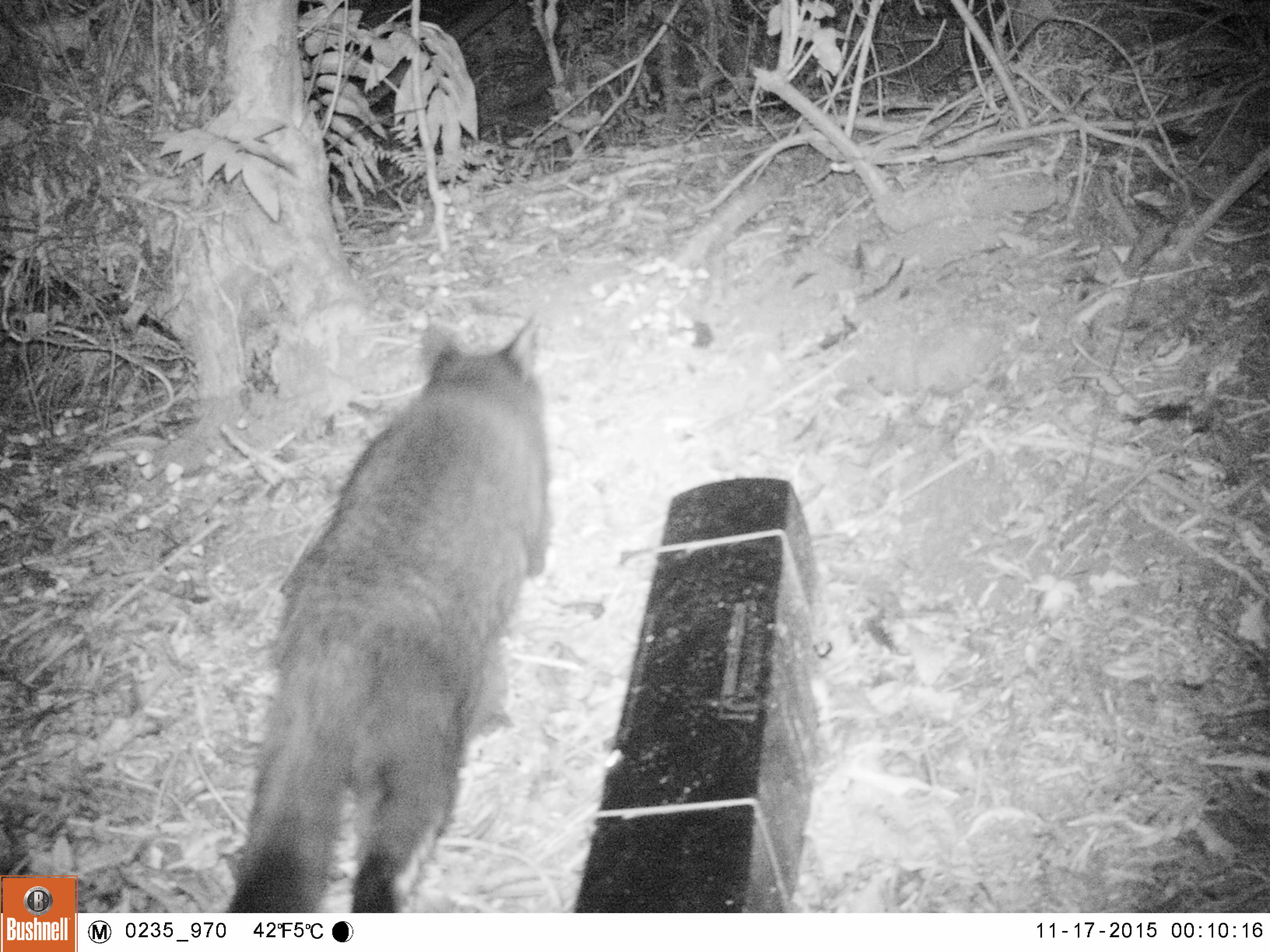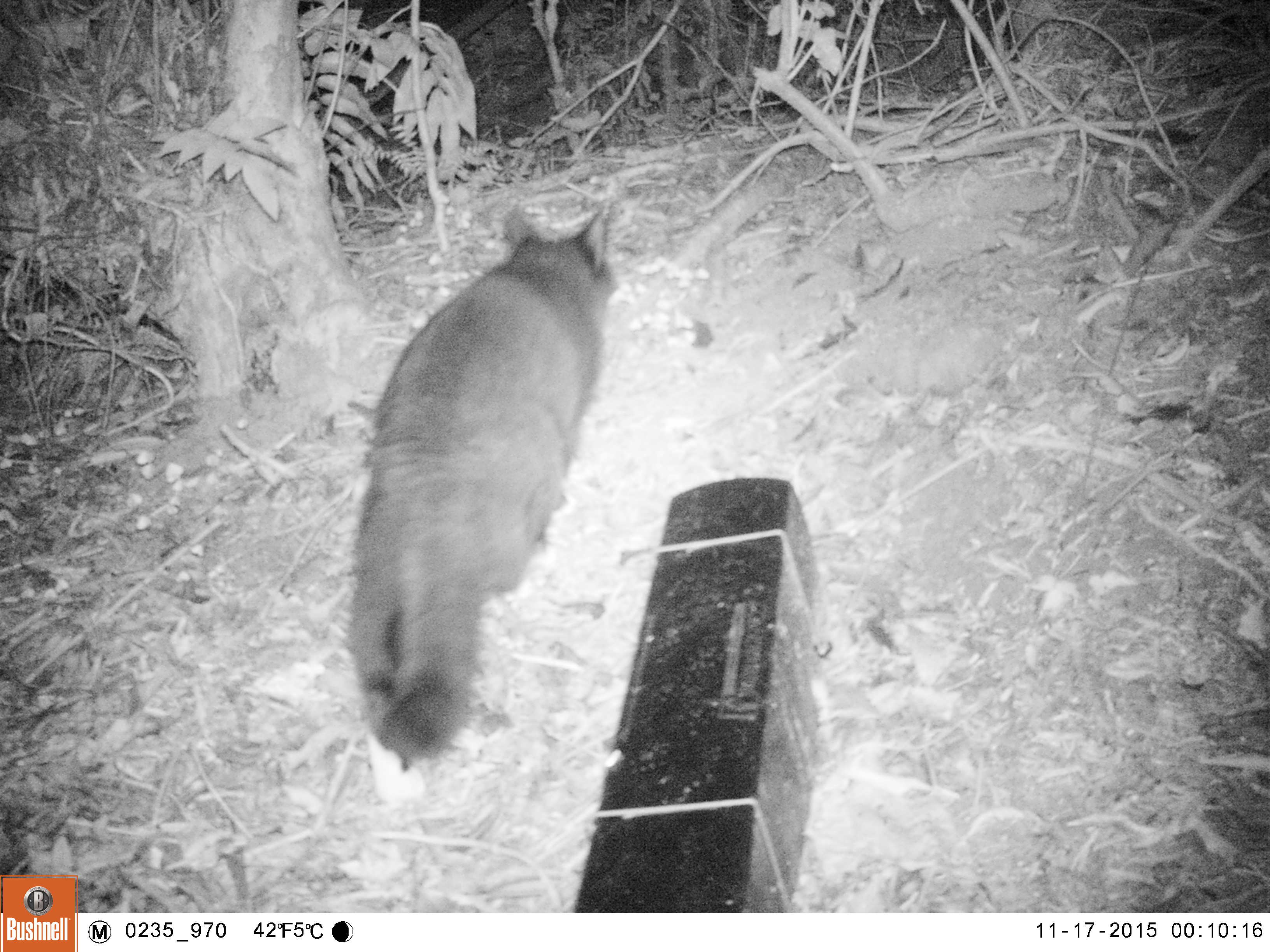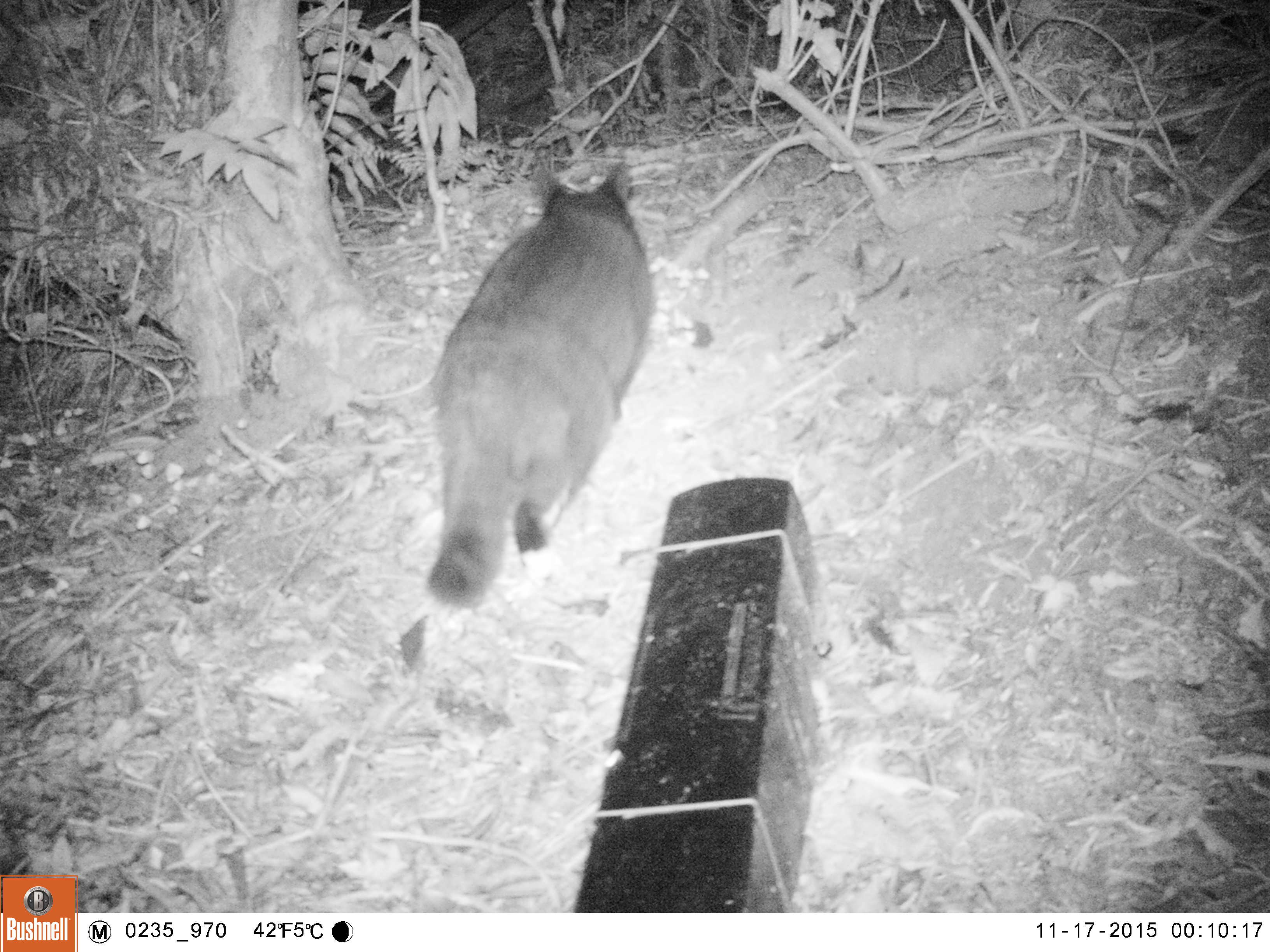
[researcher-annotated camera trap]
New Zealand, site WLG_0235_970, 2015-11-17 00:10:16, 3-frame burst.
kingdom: Animalia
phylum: Chordata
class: Mammalia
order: Carnivora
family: Felidae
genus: Felis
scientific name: Felis catus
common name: domestic cat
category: cat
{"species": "cat (domestic cat) (Felis catus)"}